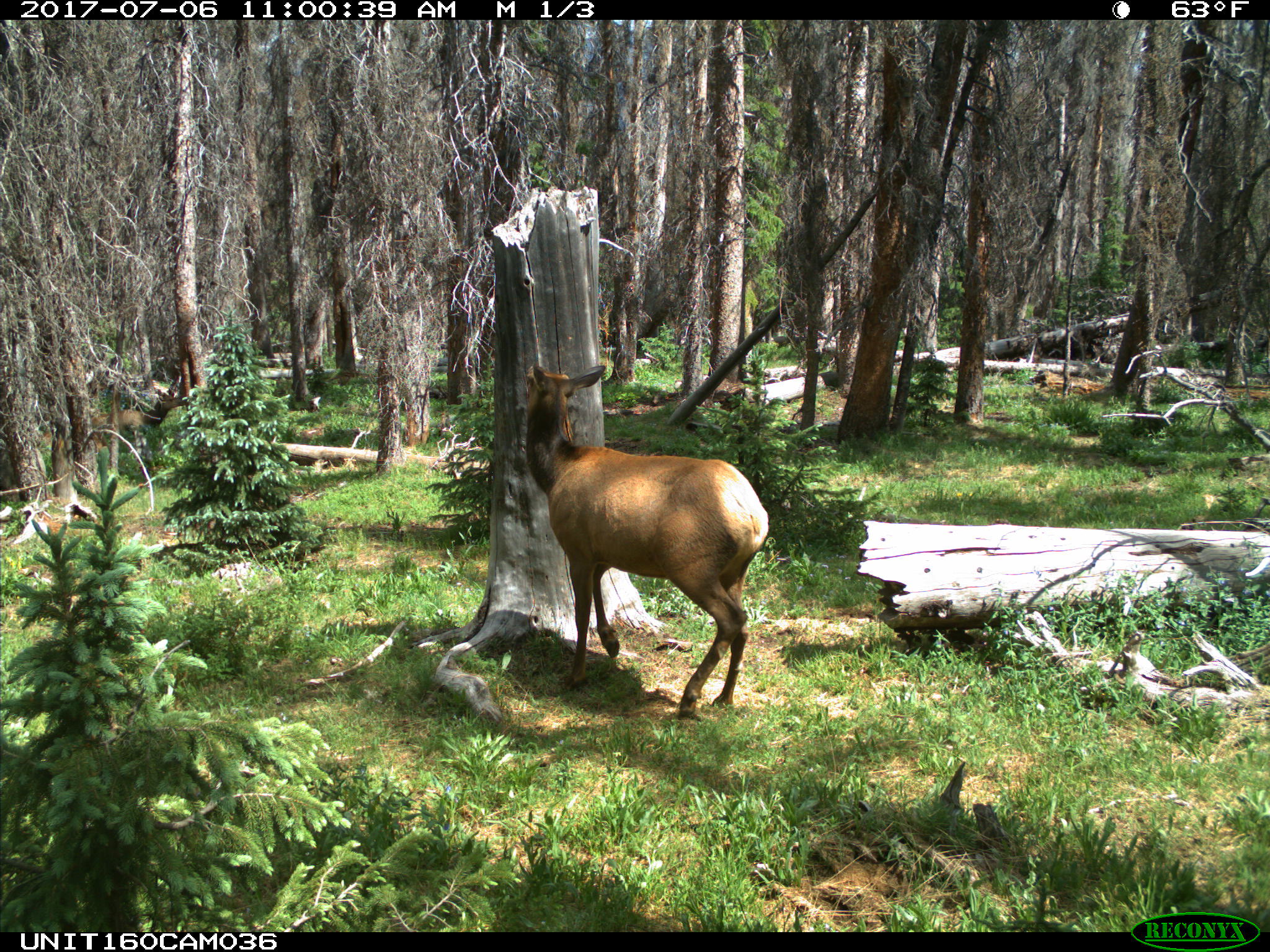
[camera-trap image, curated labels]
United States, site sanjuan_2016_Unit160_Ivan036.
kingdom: Animalia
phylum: Chordata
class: Mammalia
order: Artiodactyla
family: Cervidae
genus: Cervus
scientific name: Cervus elaphus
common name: red deer